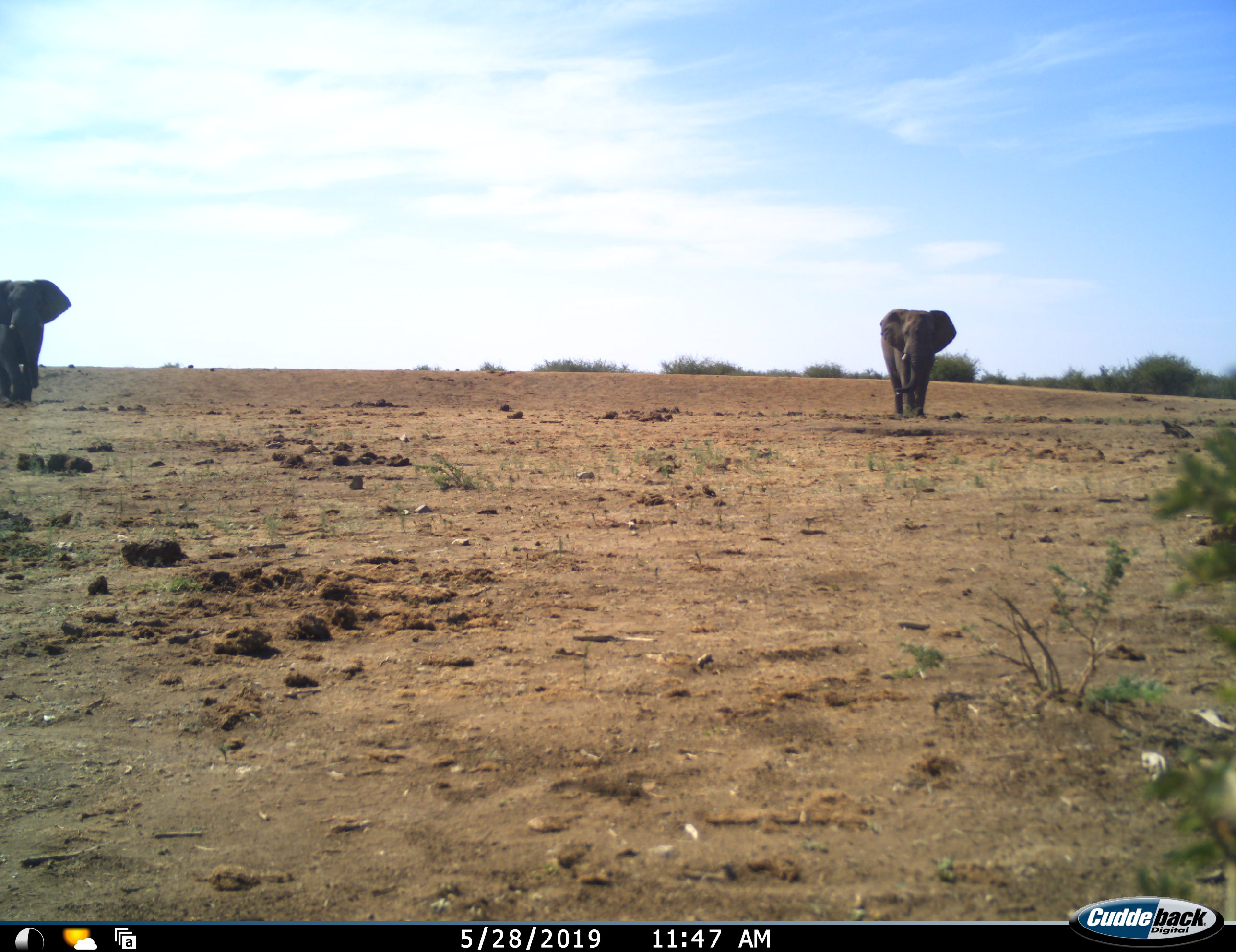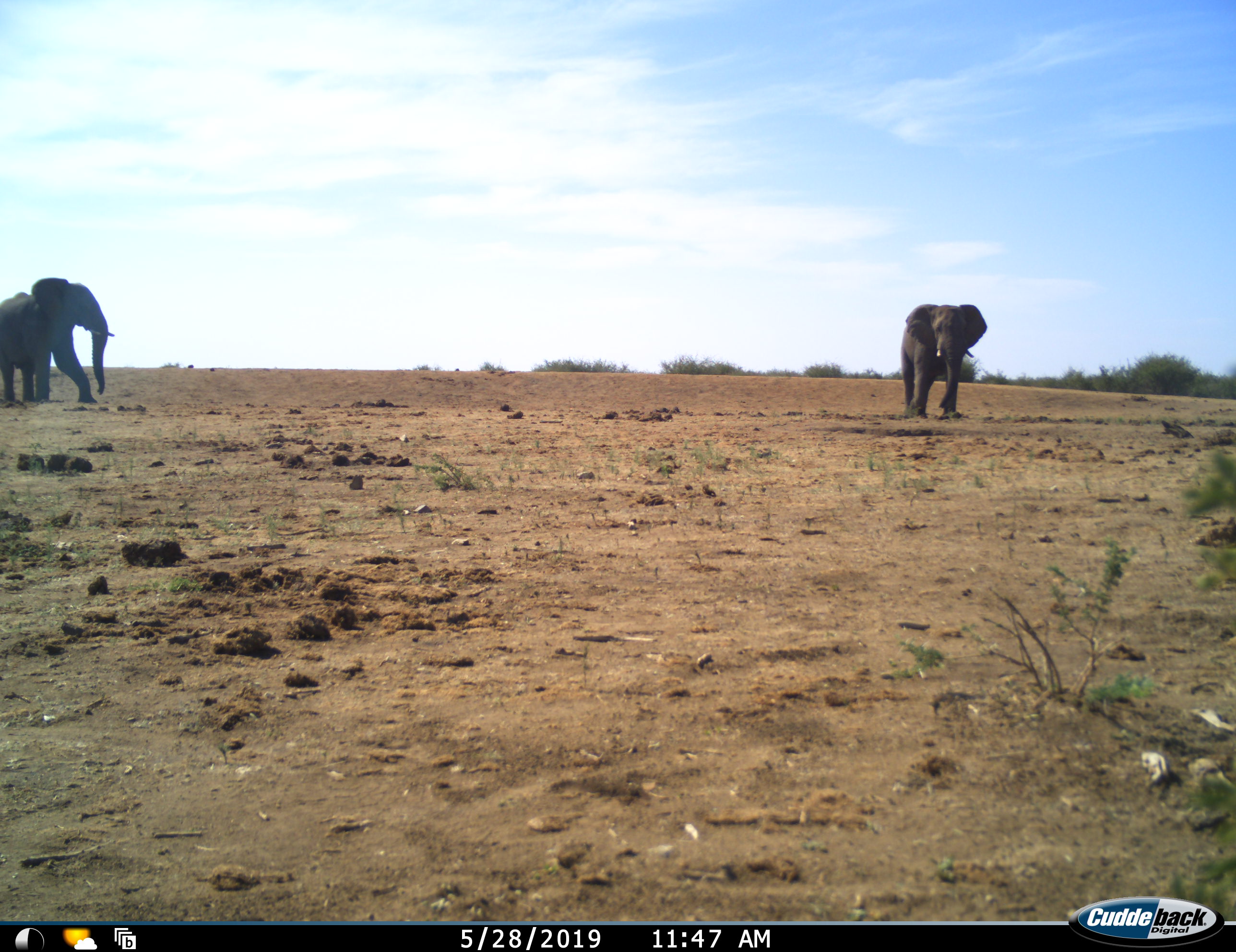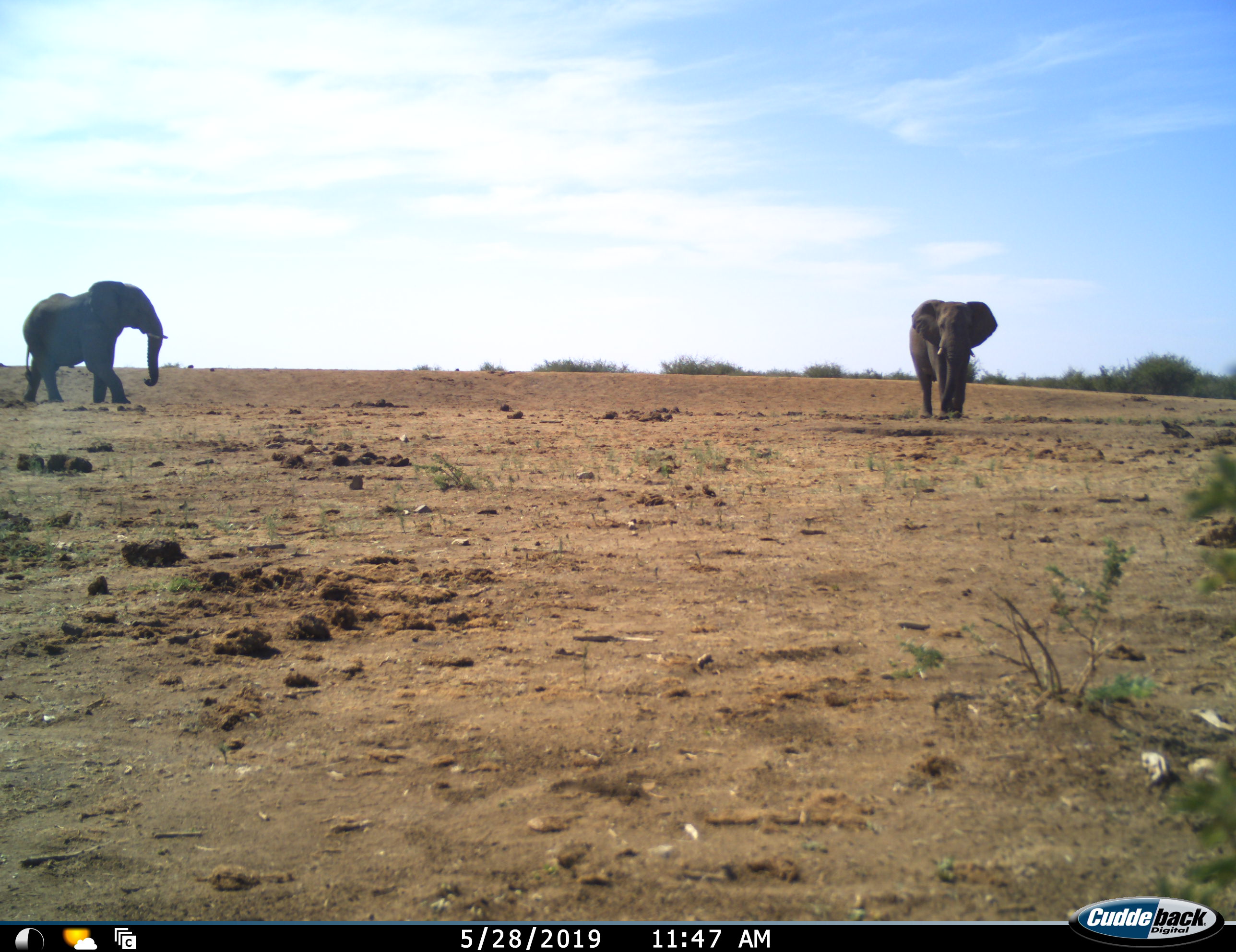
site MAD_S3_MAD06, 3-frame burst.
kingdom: Animalia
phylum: Chordata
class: Mammalia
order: Proboscidea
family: Elephantidae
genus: Loxodonta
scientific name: Loxodonta africana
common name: african bush elephant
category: elephant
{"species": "elephant (african bush elephant) (Loxodonta africana)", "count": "2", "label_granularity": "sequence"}